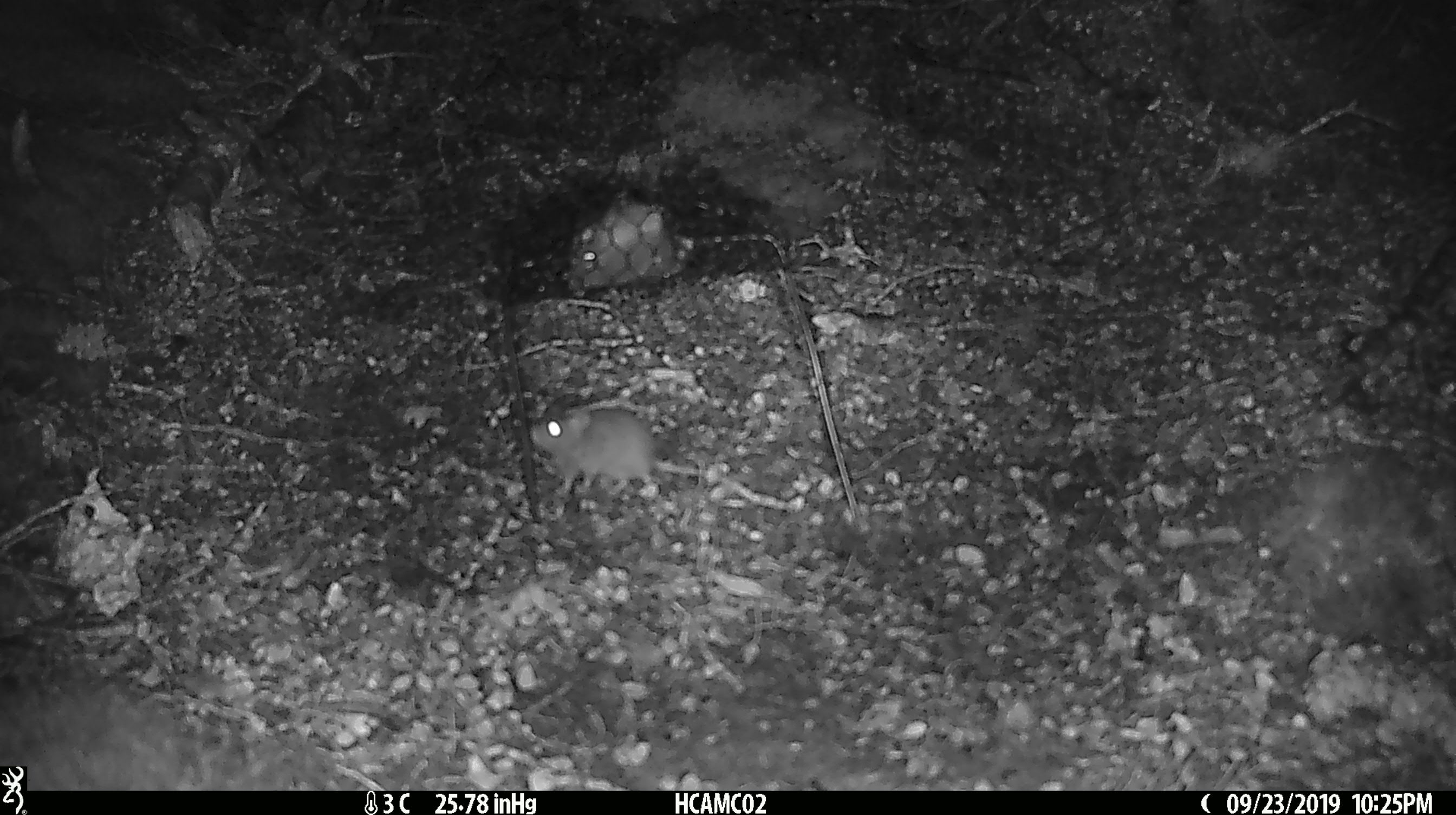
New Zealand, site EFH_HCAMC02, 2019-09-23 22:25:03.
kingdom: Animalia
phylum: Chordata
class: Mammalia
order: Rodentia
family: Muridae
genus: Mus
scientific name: Mus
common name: mouse